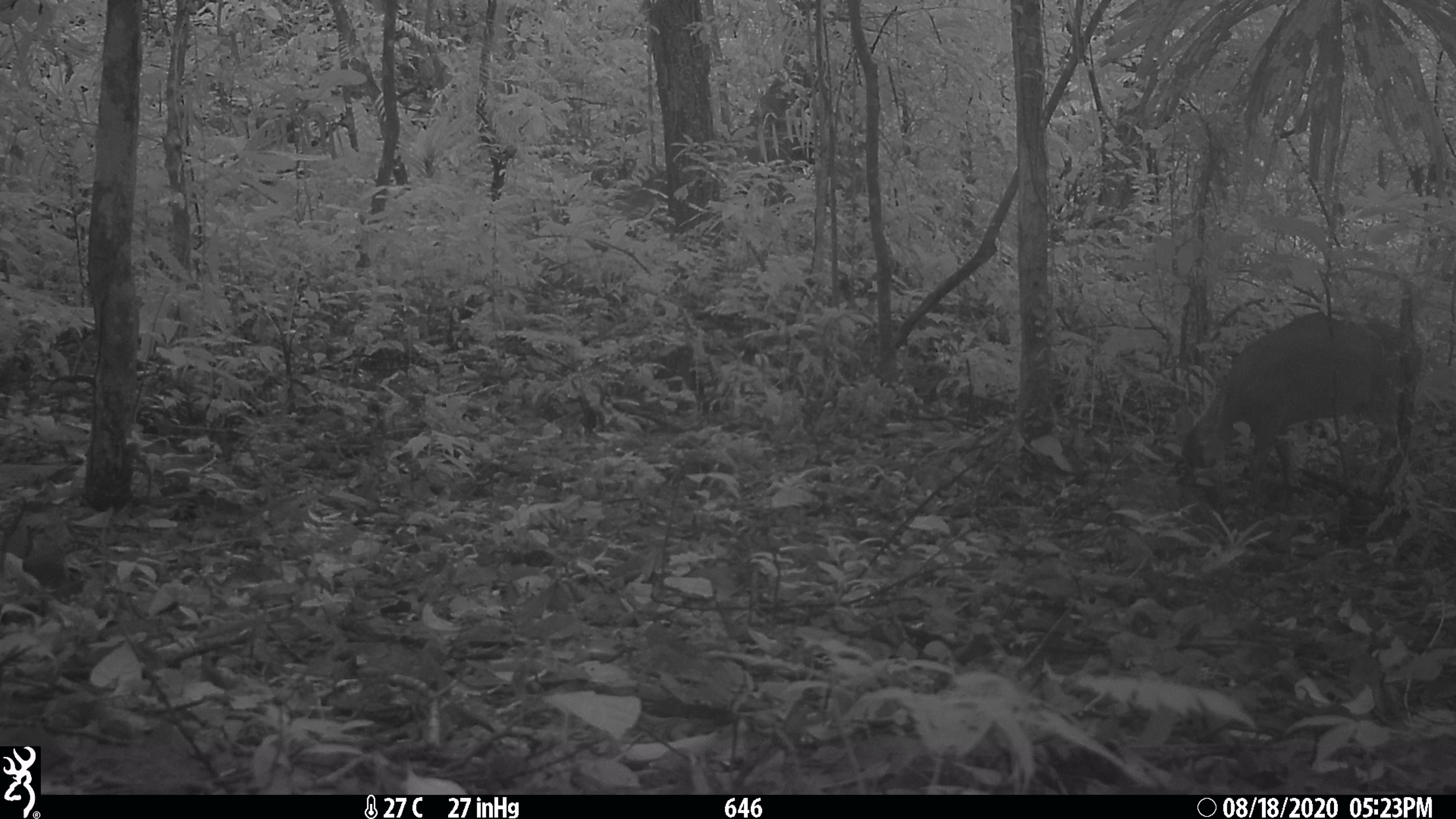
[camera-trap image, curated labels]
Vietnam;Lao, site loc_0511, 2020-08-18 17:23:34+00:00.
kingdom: Animalia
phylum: Chordata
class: Mammalia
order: Artiodactyla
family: Cervidae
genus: Muntiacus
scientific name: Muntiacus vuquangensis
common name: large-antlered muntjac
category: large antlered muntjac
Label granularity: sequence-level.